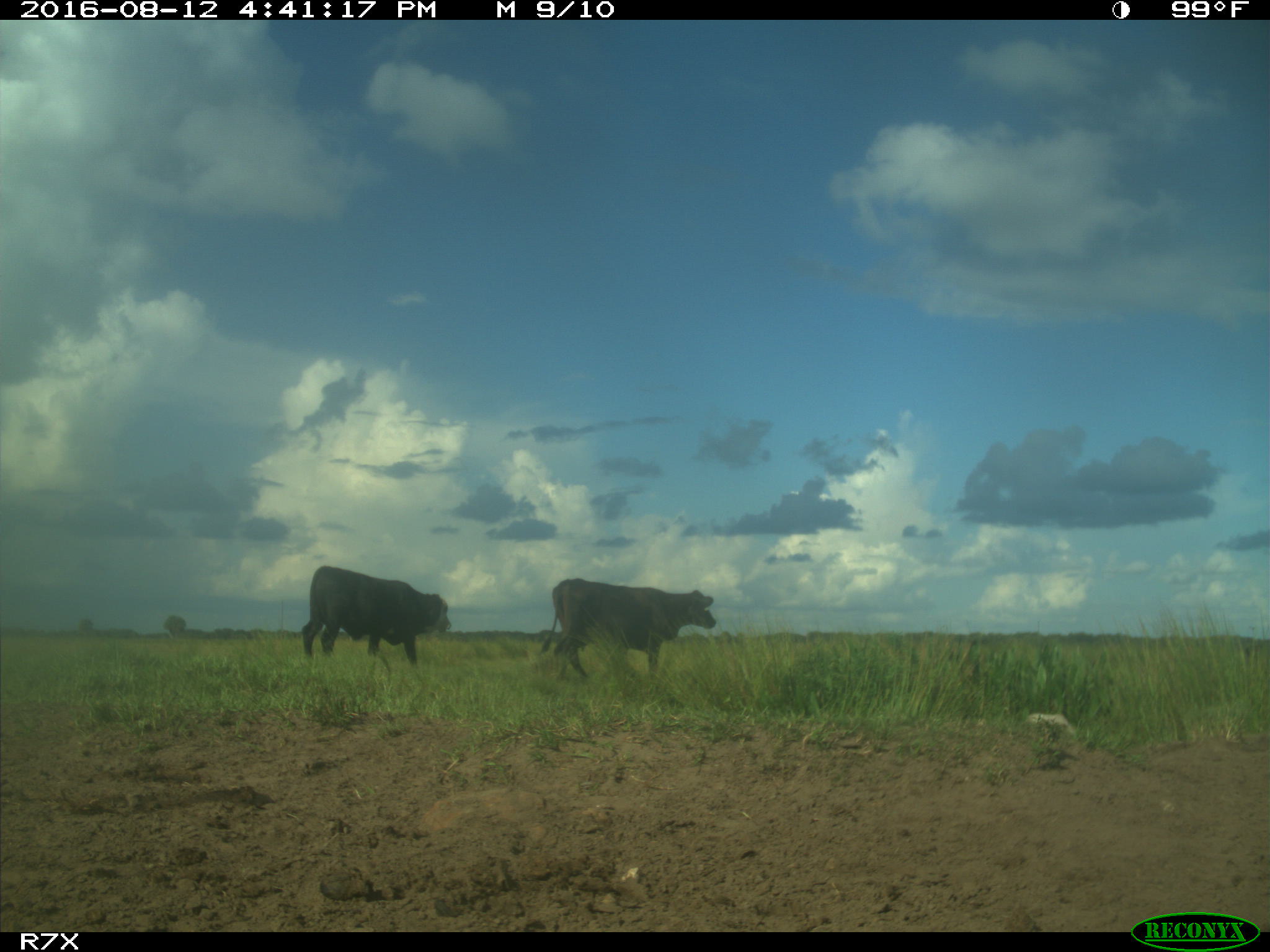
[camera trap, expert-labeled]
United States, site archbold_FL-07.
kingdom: Animalia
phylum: Chordata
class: Mammalia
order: Artiodactyla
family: Bovidae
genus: Bos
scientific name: Bos taurus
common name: domestic cow